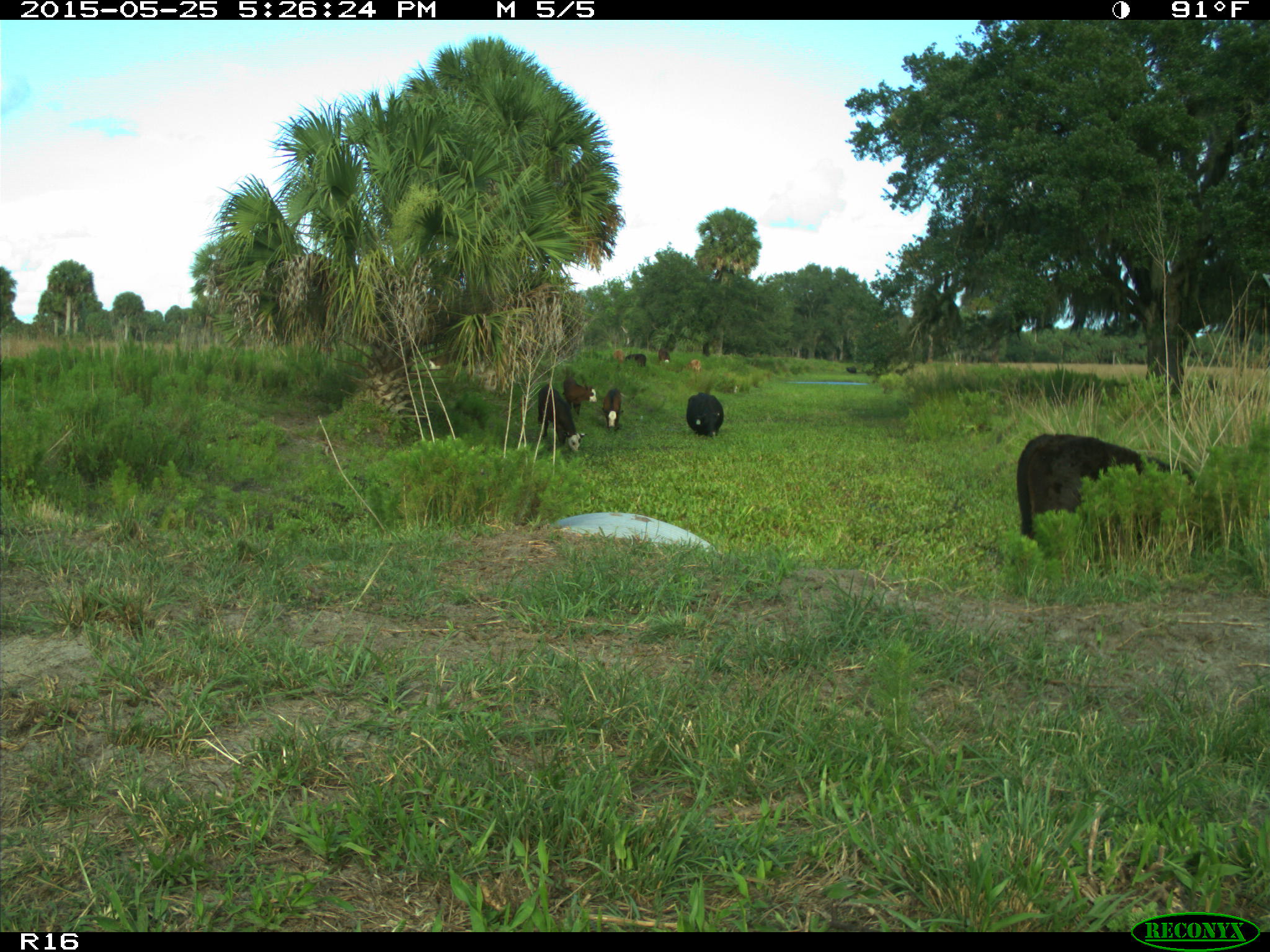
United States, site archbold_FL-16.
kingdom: Animalia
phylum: Chordata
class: Mammalia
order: Artiodactyla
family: Bovidae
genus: Bos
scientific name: Bos taurus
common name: domestic cow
Bos taurus (domestic cow).